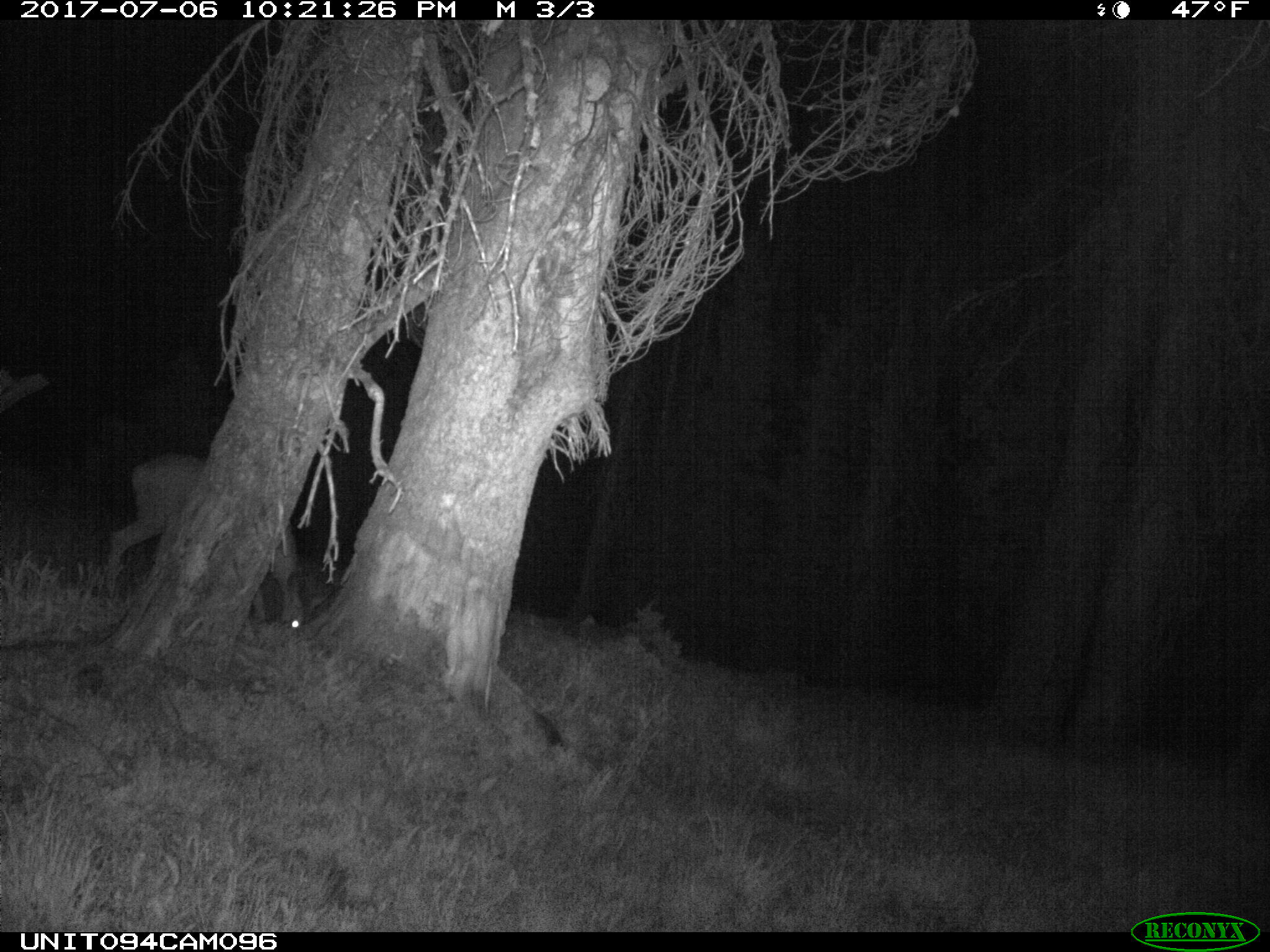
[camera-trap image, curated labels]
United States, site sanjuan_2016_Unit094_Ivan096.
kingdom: Animalia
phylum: Chordata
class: Mammalia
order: Artiodactyla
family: Cervidae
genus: Odocoileus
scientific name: Odocoileus hemionus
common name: mule deer